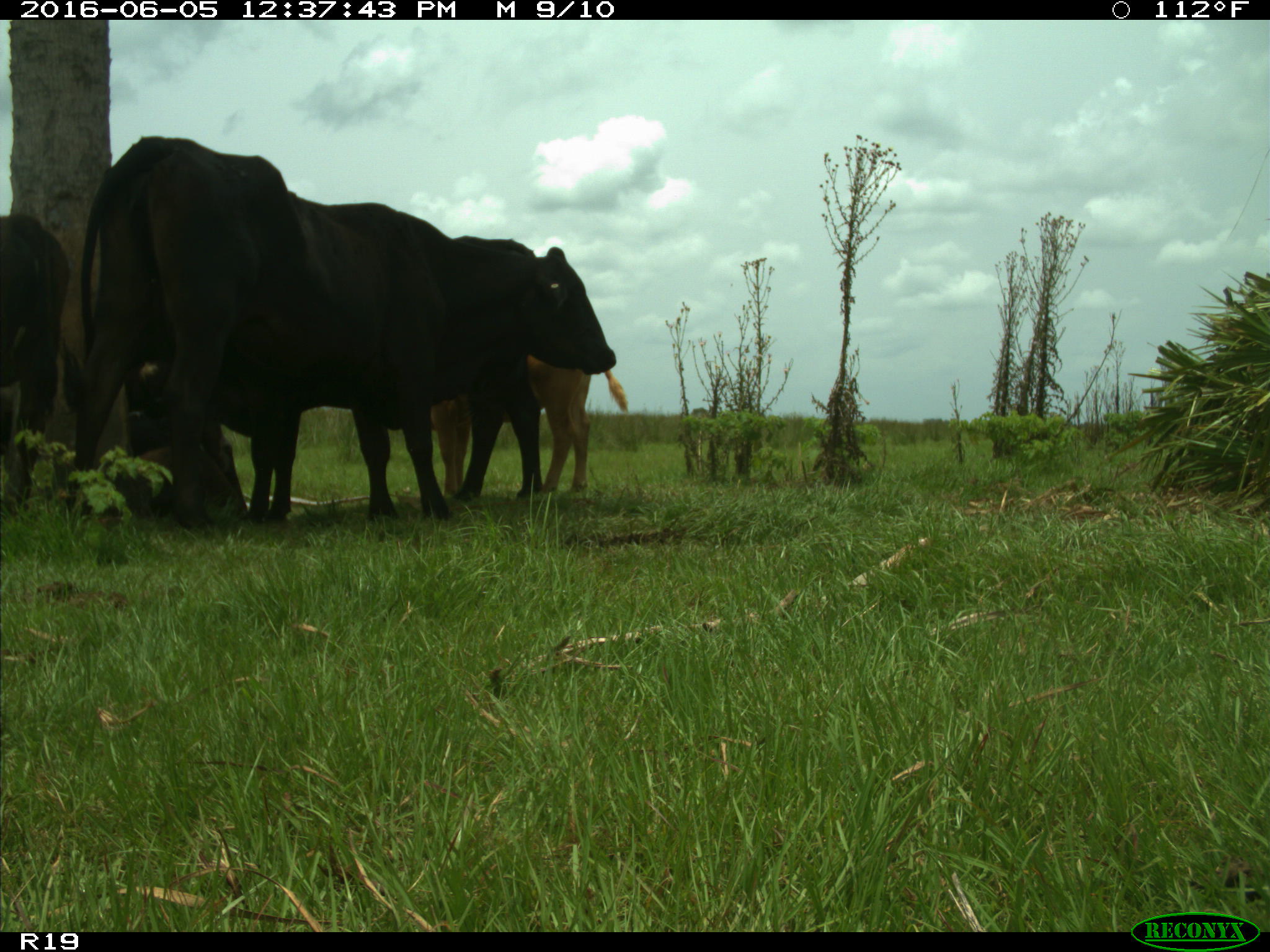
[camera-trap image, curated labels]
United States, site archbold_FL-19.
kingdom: Animalia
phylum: Chordata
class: Mammalia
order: Artiodactyla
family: Bovidae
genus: Bos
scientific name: Bos taurus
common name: domestic cow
Bos taurus (domestic cow).